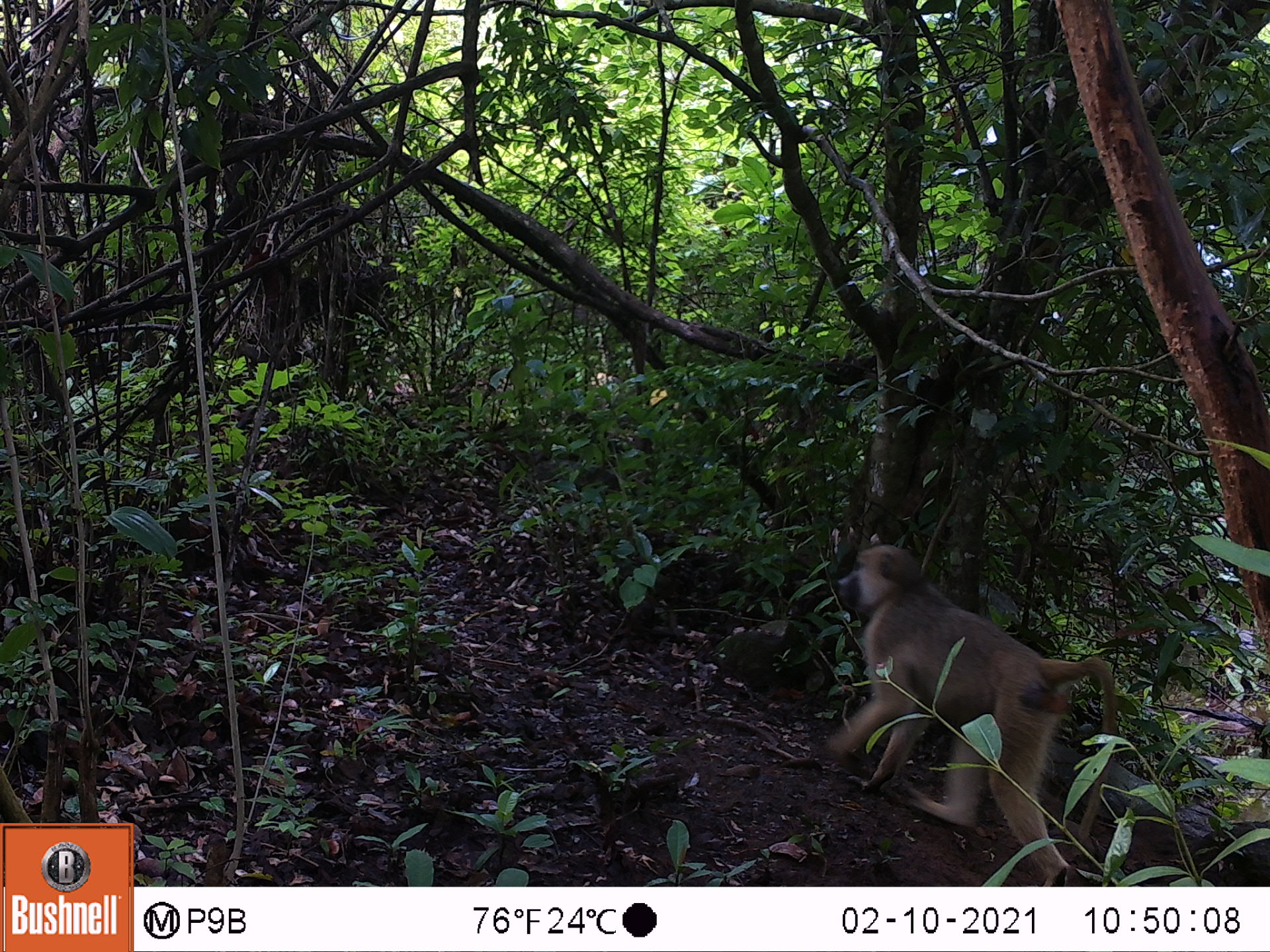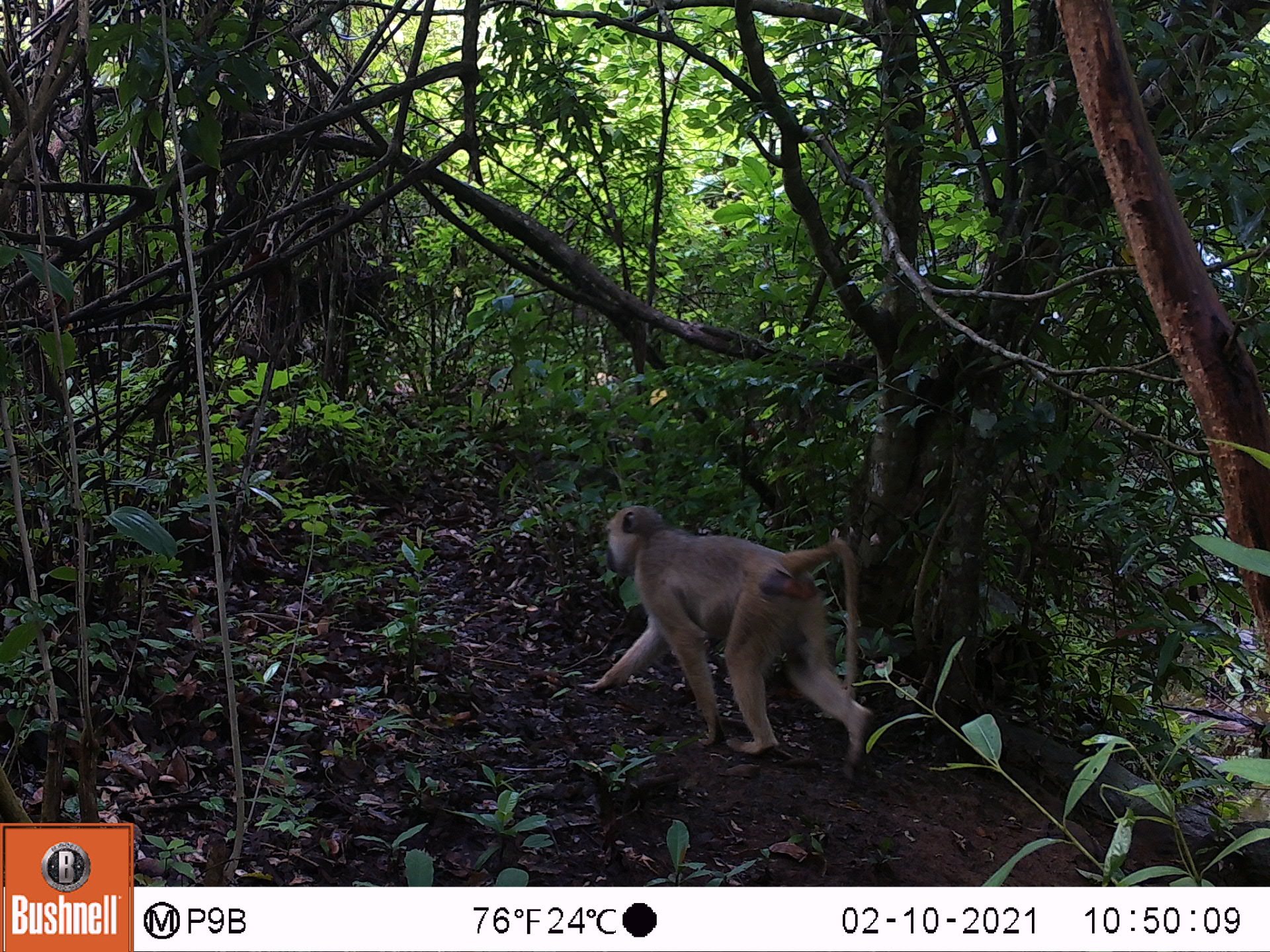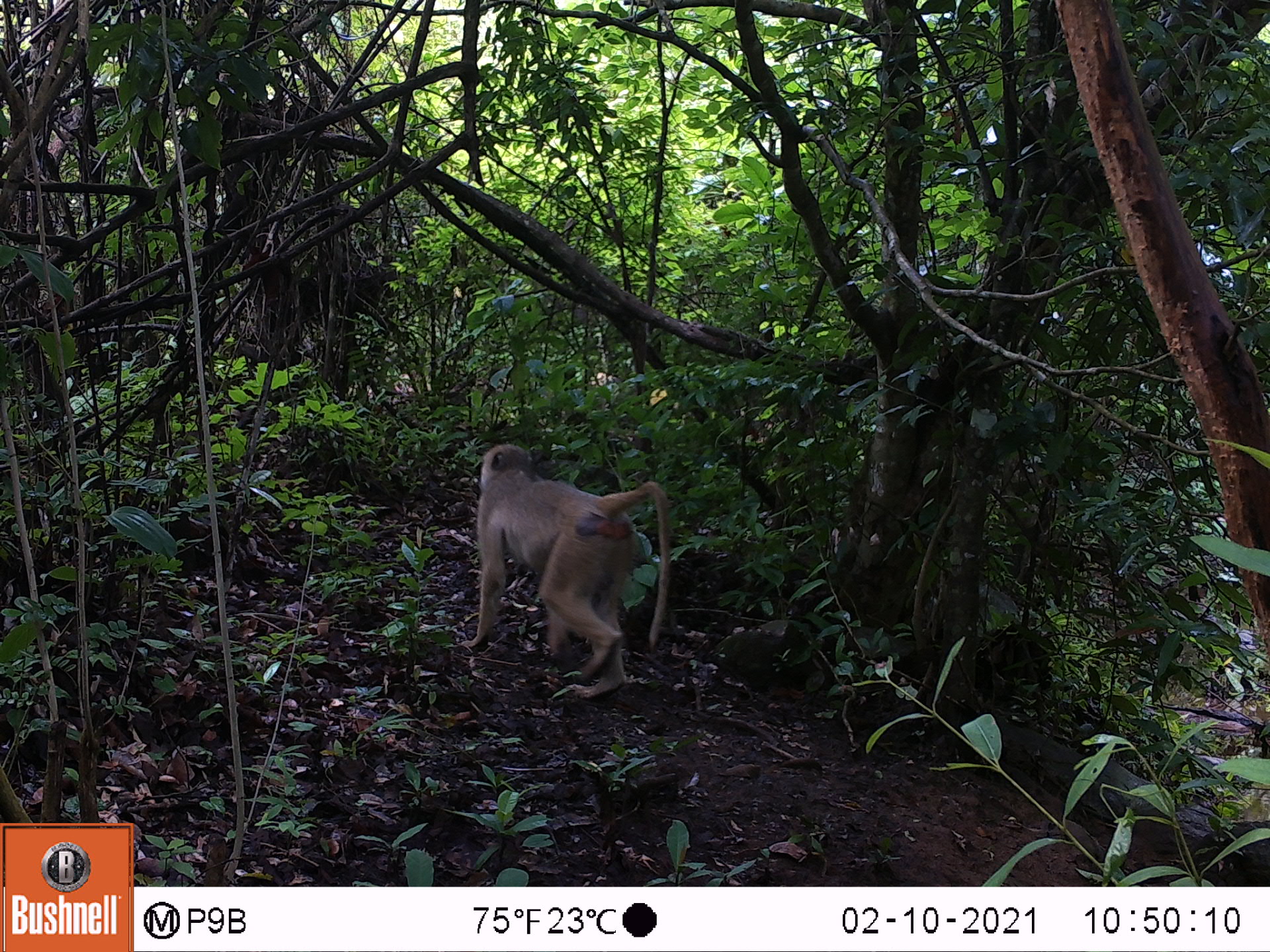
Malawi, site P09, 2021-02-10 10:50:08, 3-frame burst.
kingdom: Animalia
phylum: Chordata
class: Mammalia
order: Primates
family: Cercopithecidae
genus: Papio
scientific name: Papio cynocephalus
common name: yellow baboon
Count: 1.